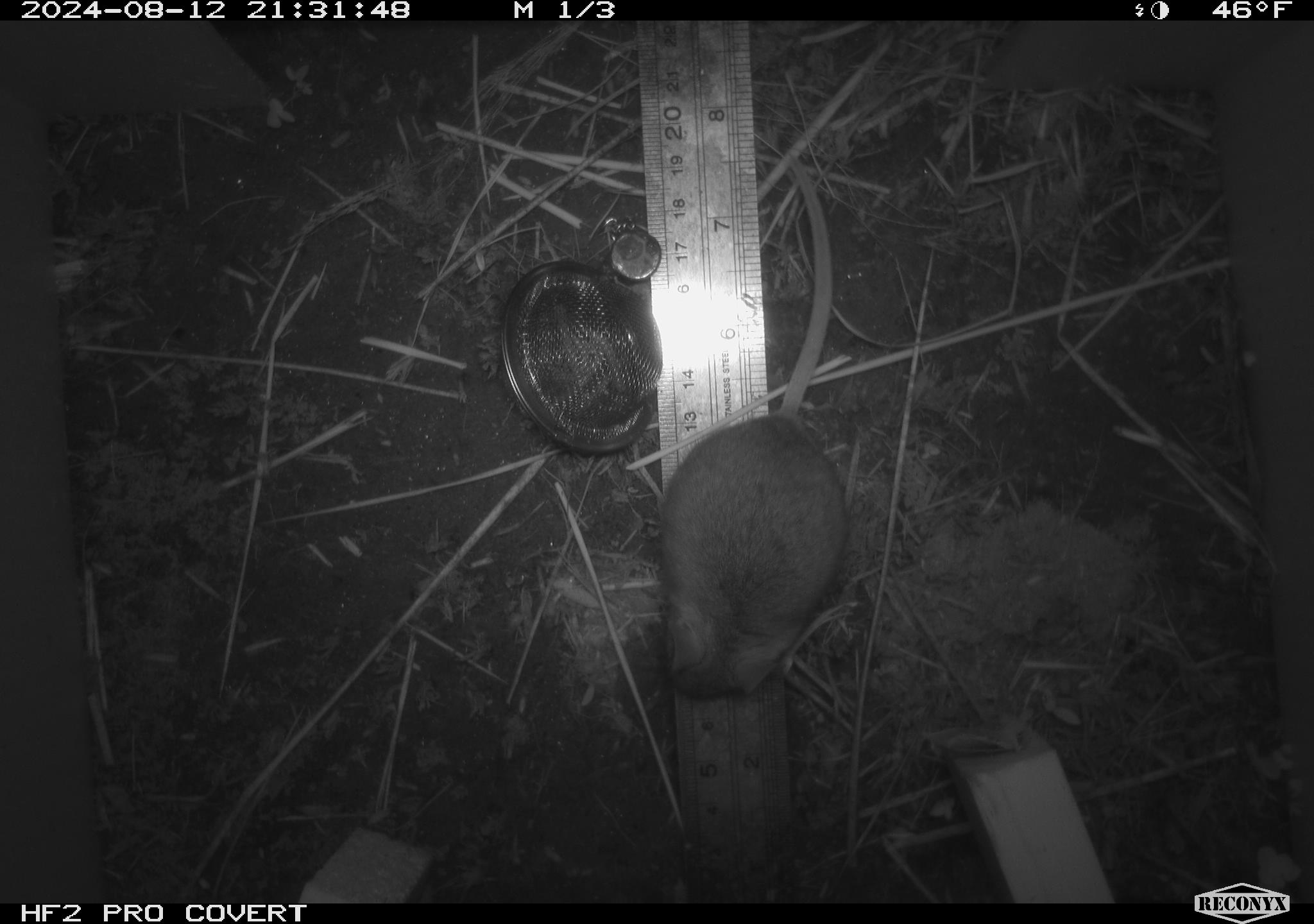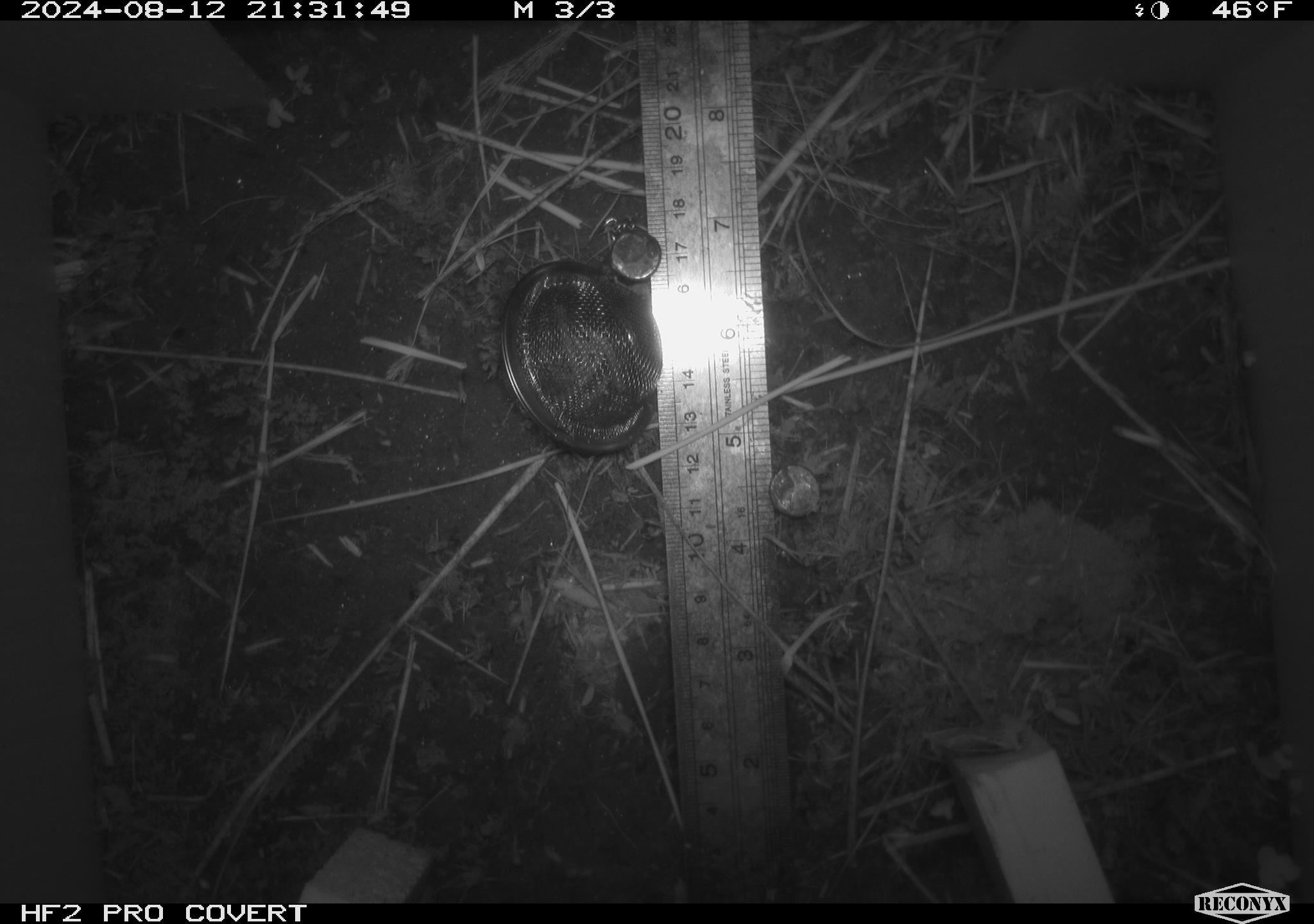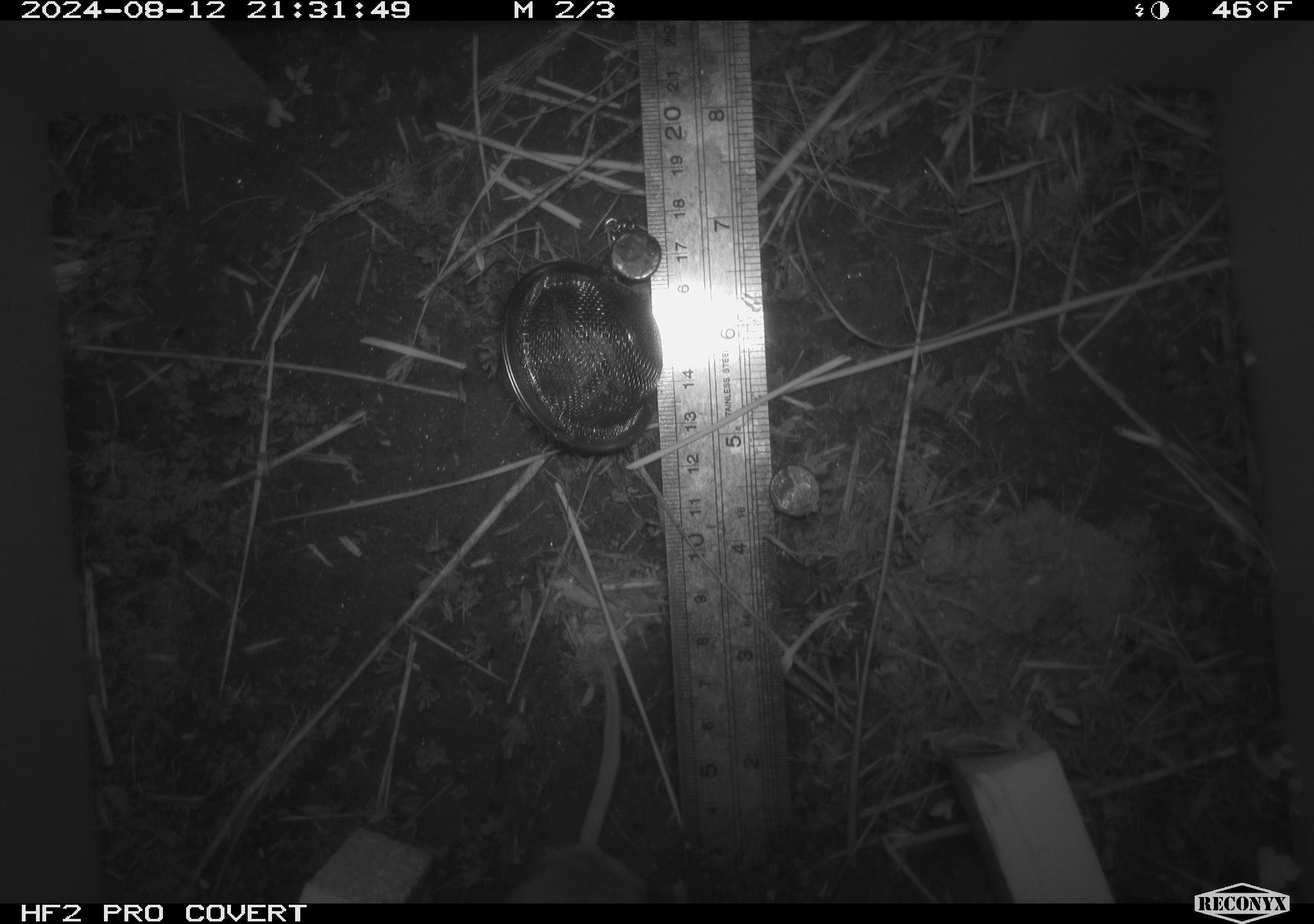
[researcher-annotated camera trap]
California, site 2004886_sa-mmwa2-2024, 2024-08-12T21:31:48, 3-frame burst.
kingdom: Animalia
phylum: Chordata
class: Mammalia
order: Rodentia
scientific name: Rodentia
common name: mouse species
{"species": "mouse species (Rodentia)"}